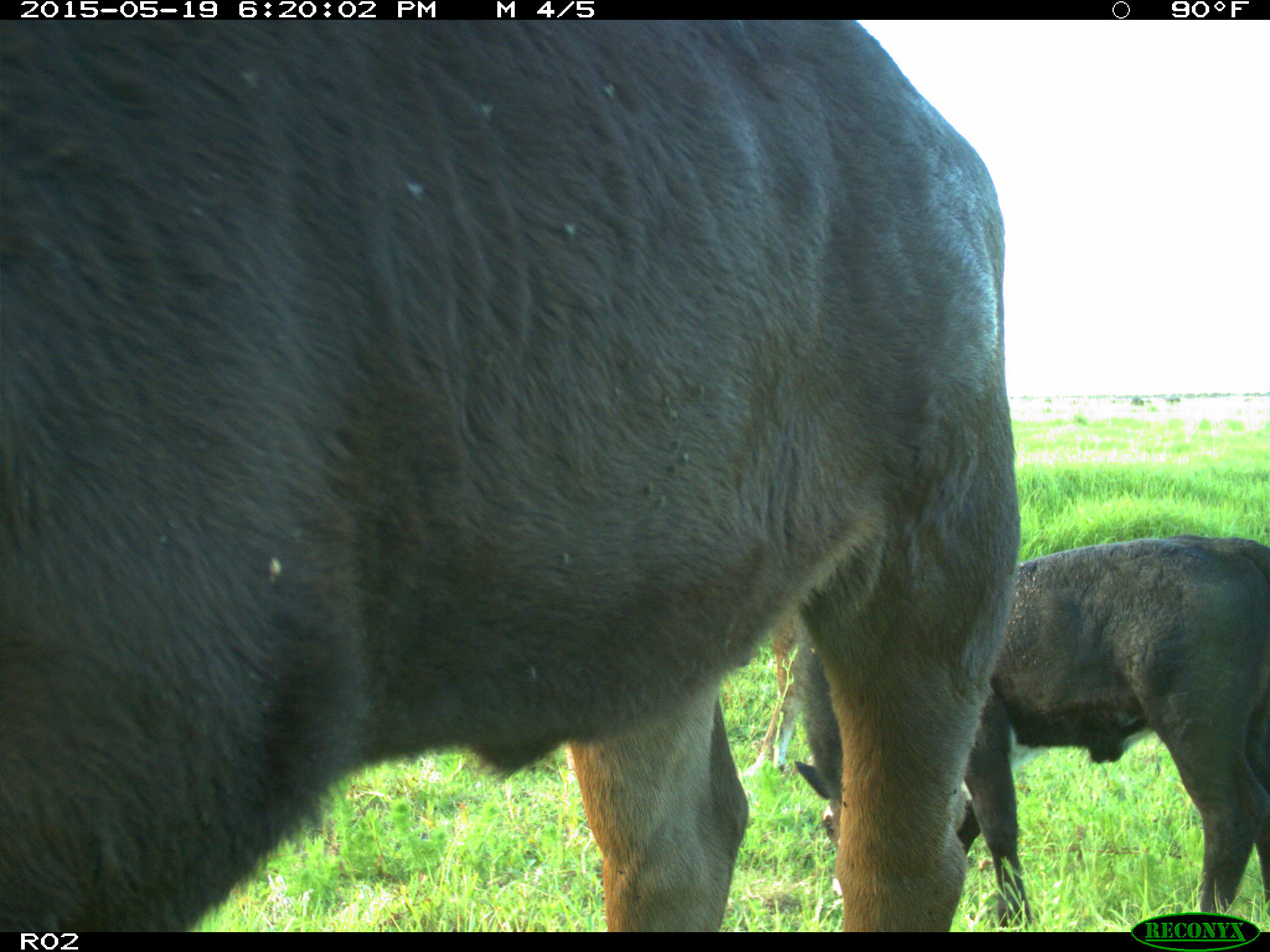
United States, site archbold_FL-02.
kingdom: Animalia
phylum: Chordata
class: Mammalia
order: Artiodactyla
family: Bovidae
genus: Bos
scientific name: Bos taurus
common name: domestic cow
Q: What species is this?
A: Bos taurus (domestic cow).